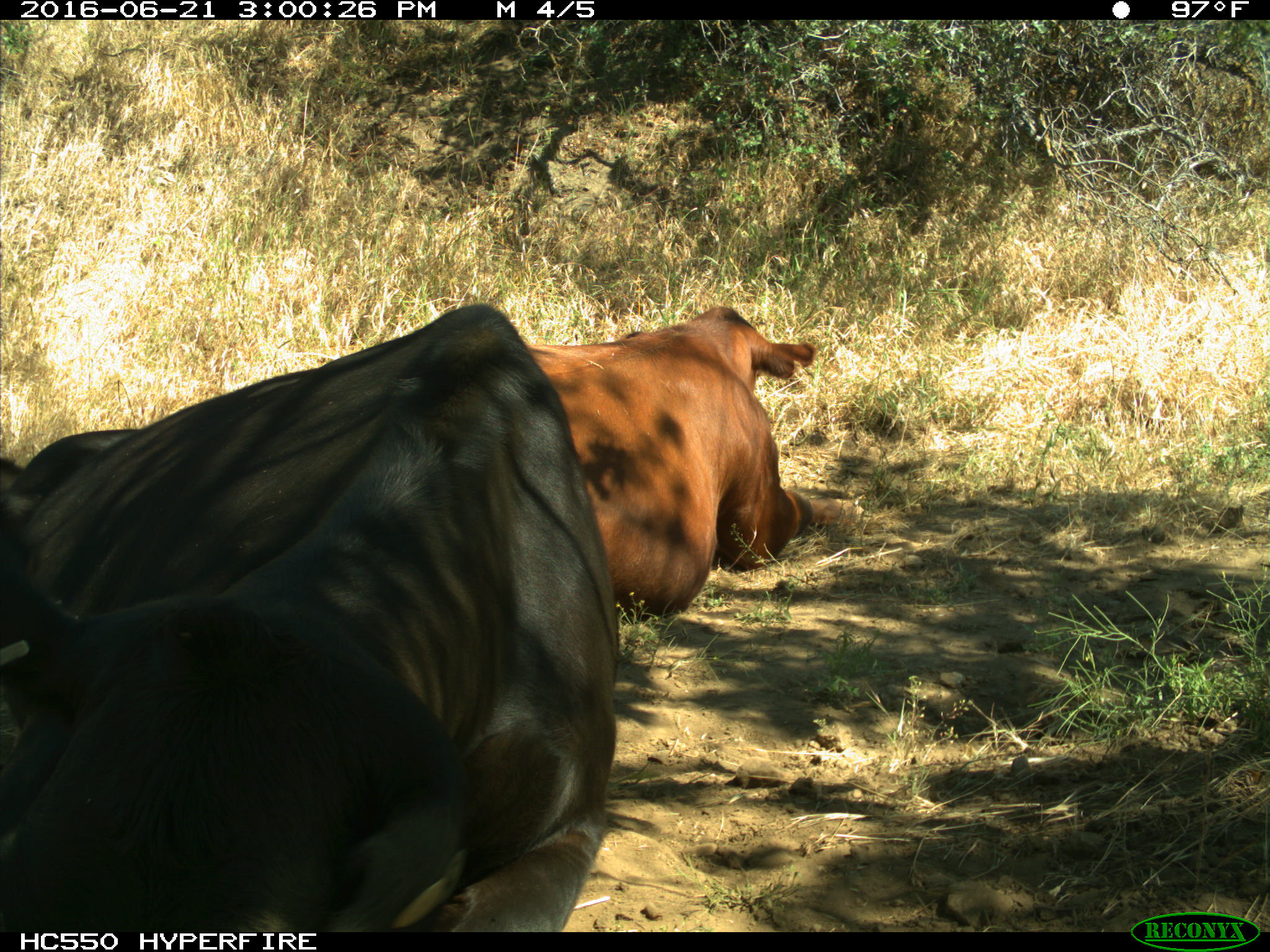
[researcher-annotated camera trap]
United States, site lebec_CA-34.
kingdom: Animalia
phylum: Chordata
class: Mammalia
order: Artiodactyla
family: Bovidae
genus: Bos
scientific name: Bos taurus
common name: domestic cow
Bos taurus (domestic cow).